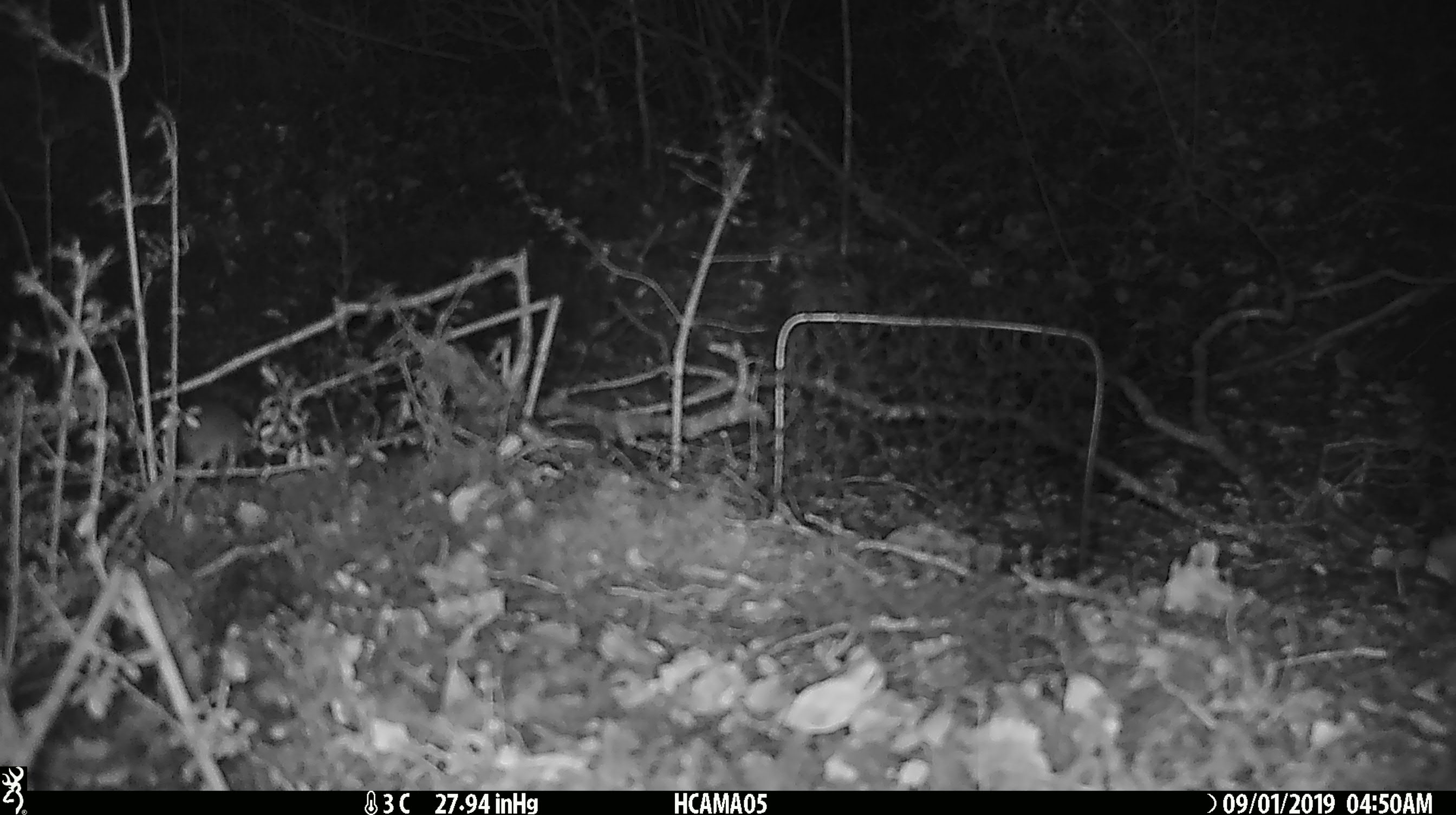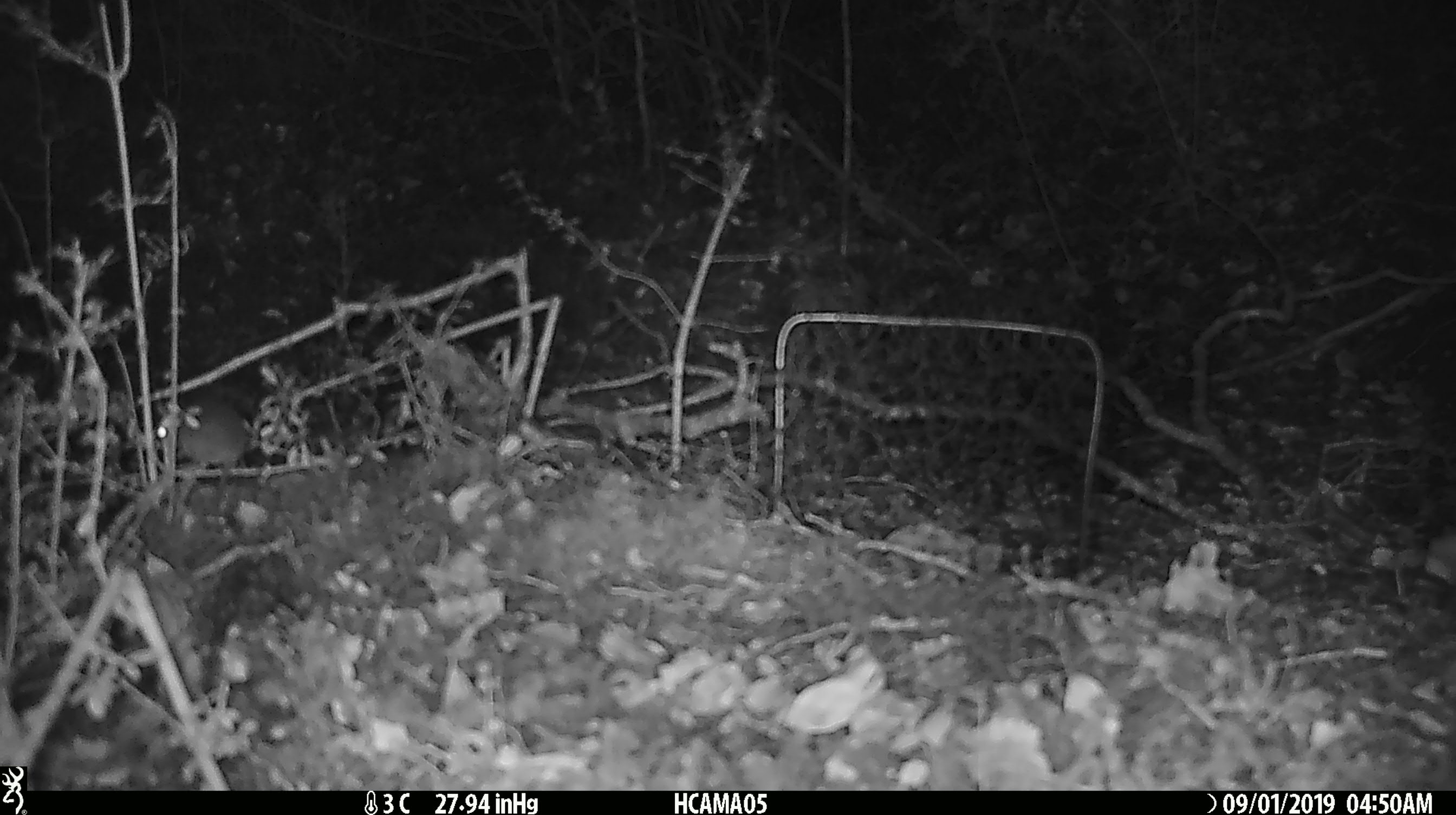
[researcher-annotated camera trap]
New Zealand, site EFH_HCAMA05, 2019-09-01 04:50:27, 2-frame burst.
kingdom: Animalia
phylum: Chordata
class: Mammalia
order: Rodentia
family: Muridae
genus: Mus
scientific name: Mus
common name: mouse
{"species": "mouse (Mus)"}